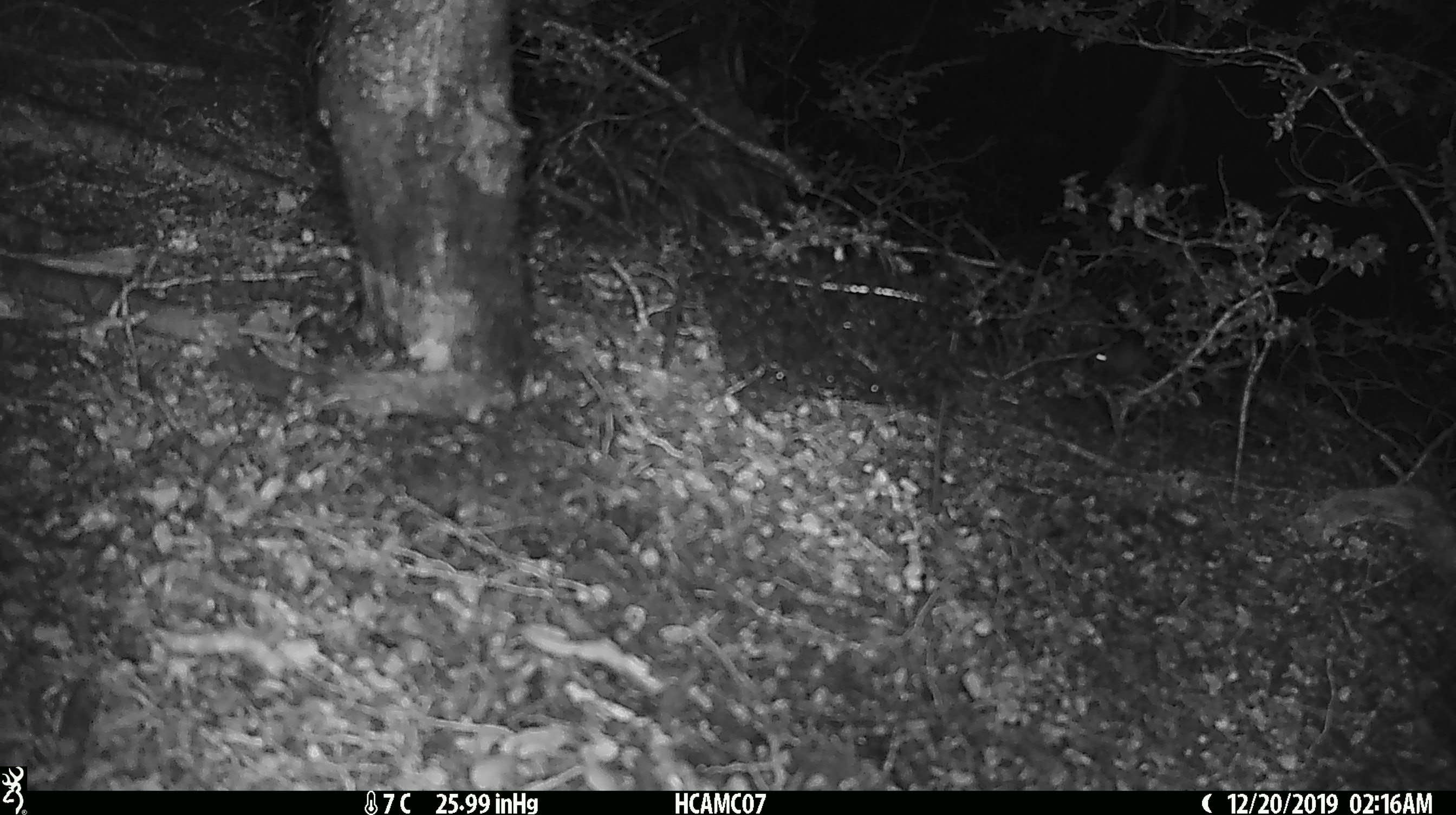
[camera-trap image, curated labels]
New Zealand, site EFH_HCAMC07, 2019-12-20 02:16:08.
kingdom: Animalia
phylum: Chordata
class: Mammalia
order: Rodentia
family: Muridae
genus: Mus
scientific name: Mus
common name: mouse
Mouse (Mus).